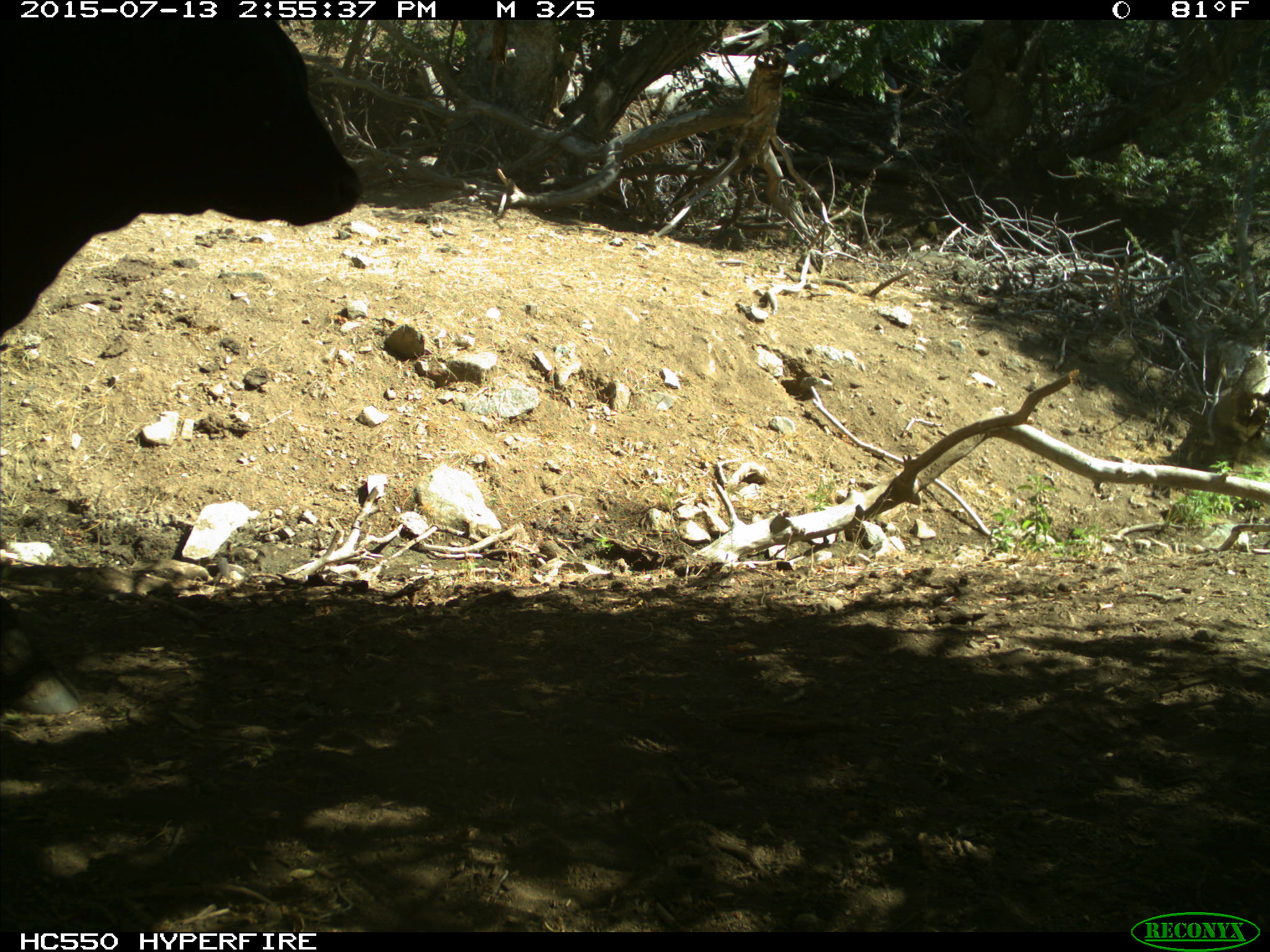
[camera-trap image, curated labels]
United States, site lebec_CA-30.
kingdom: Animalia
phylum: Chordata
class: Mammalia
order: Artiodactyla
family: Bovidae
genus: Bos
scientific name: Bos taurus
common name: domestic cow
Bos taurus (domestic cow).